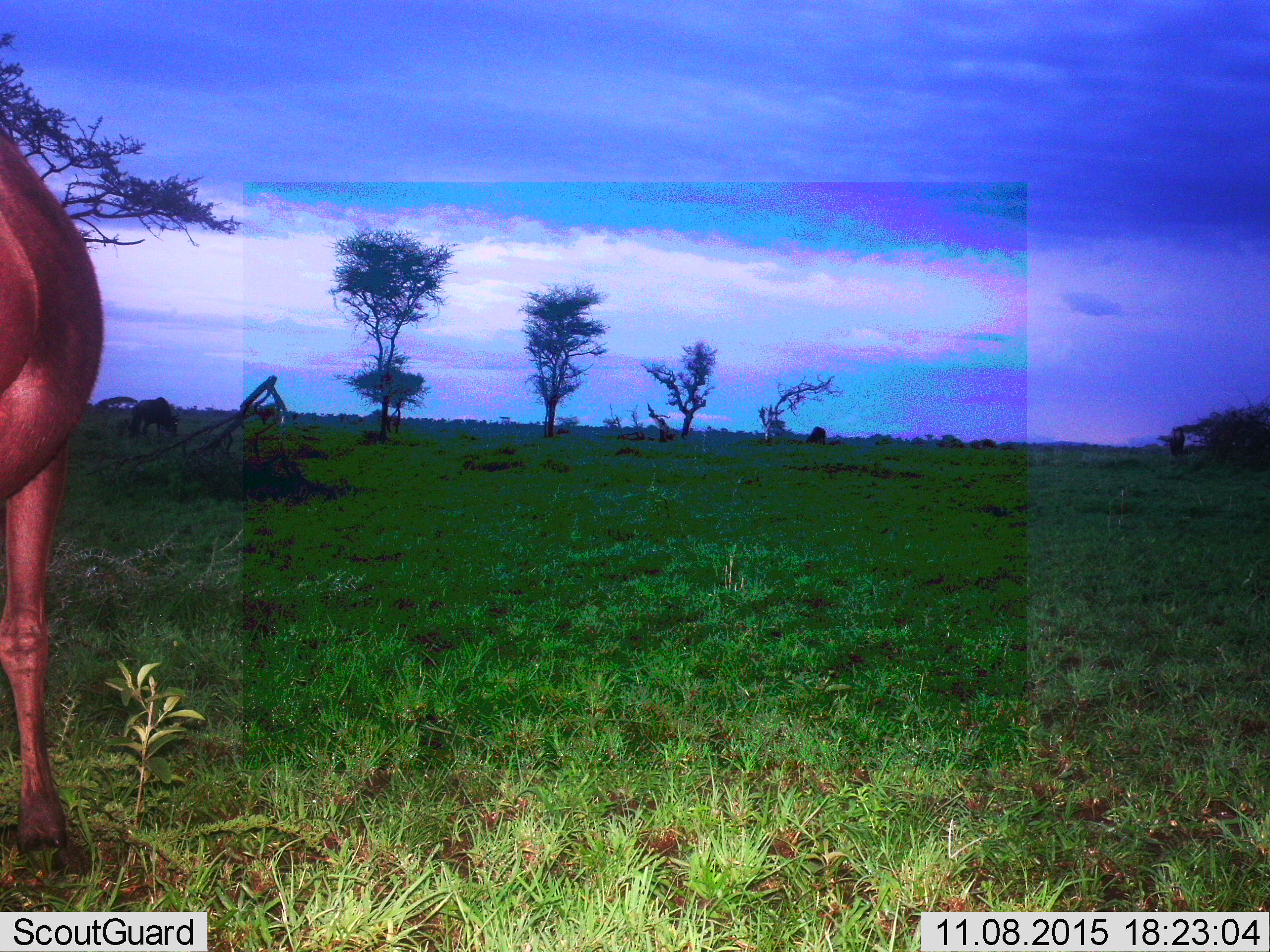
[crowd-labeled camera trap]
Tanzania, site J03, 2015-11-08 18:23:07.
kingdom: Animalia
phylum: Chordata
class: Mammalia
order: Artiodactyla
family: Bovidae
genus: Connochaetes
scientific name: Connochaetes taurinus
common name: blue wildebeest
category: wildebeest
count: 4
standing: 100%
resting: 0%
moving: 25%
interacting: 0%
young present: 0%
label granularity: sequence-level